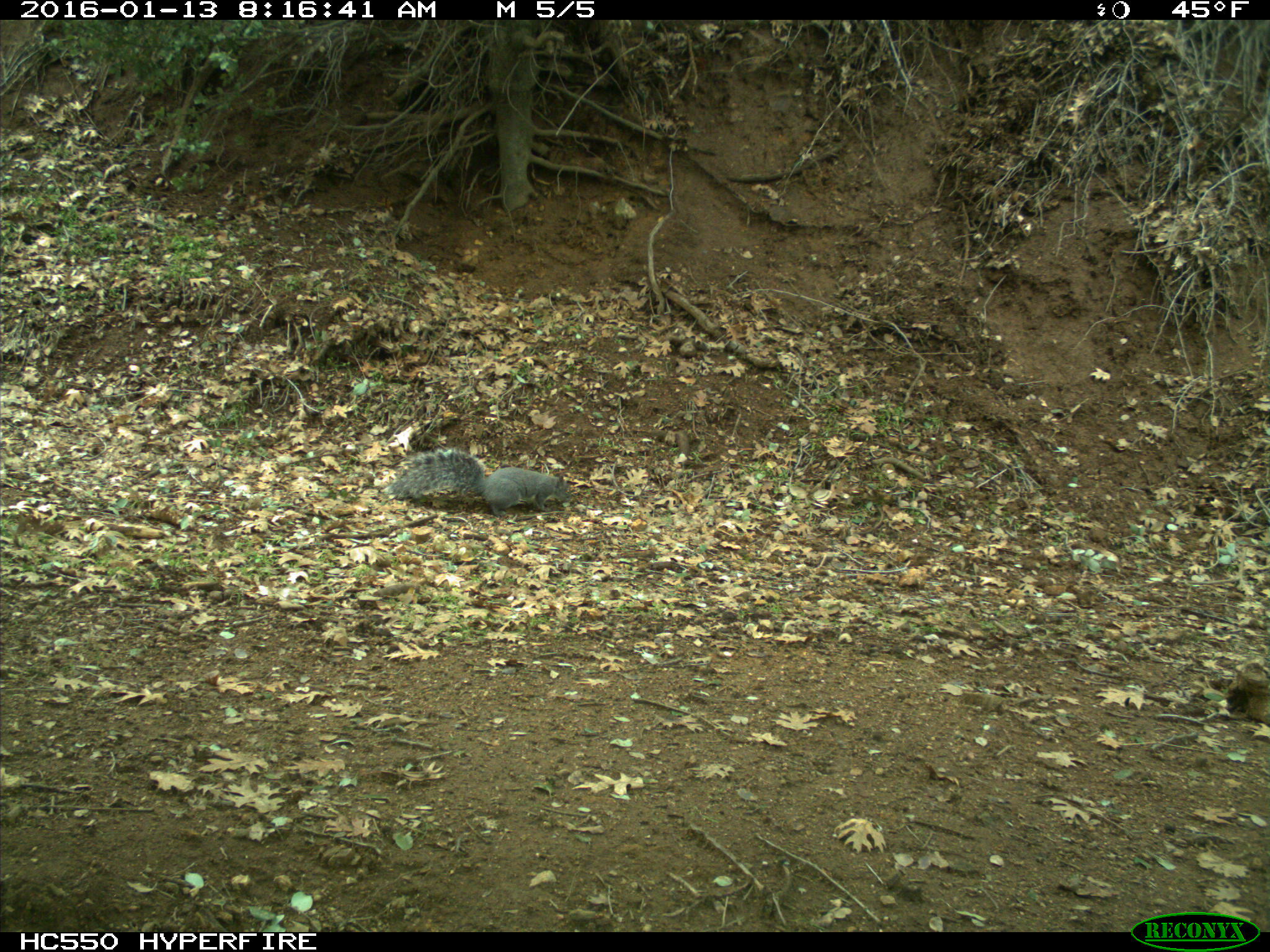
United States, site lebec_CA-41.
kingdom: Animalia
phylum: Chordata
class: Mammalia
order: Rodentia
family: Sciuridae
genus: Sciurus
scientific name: Sciurus carolinensis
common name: eastern gray squirrel